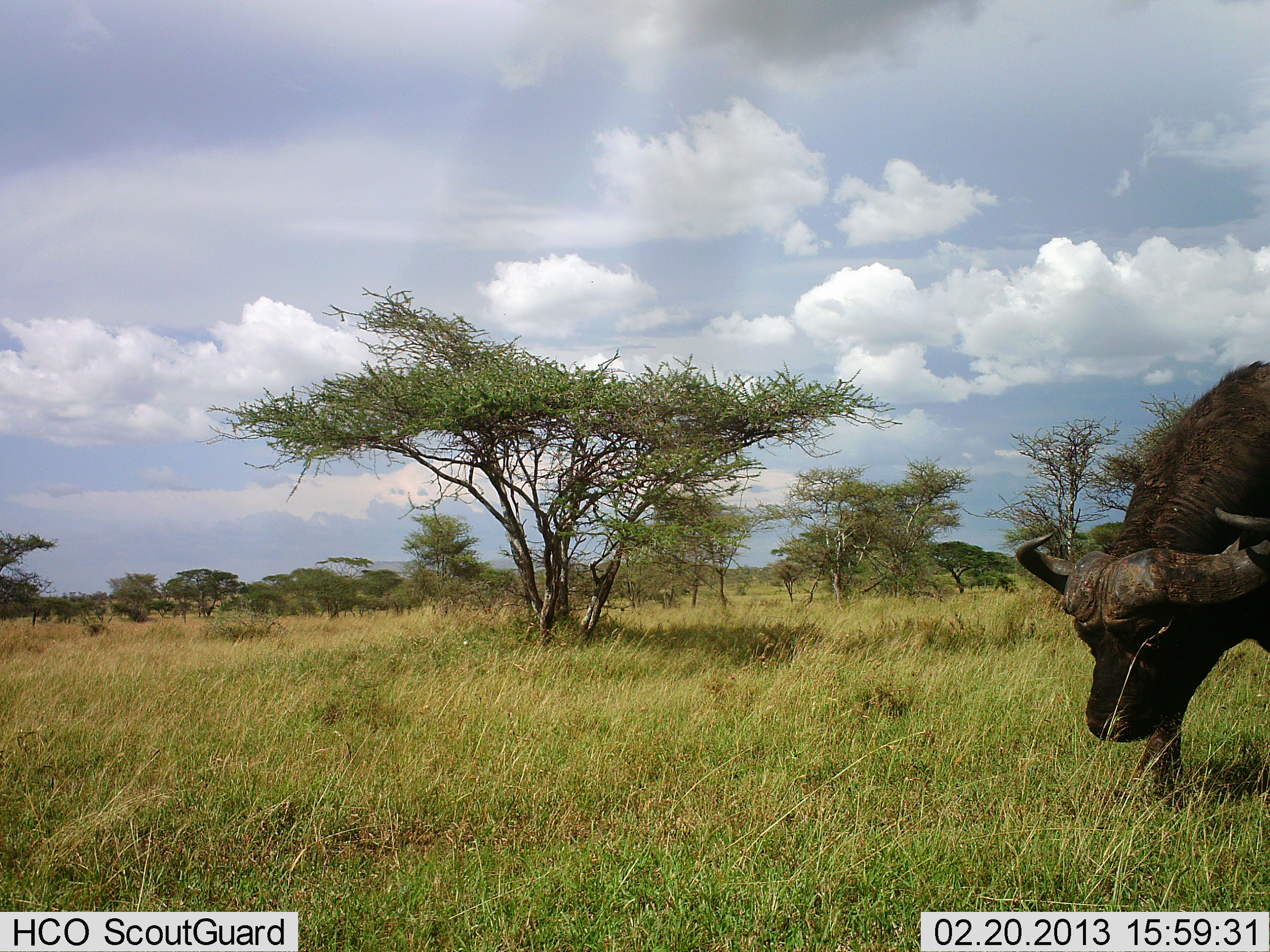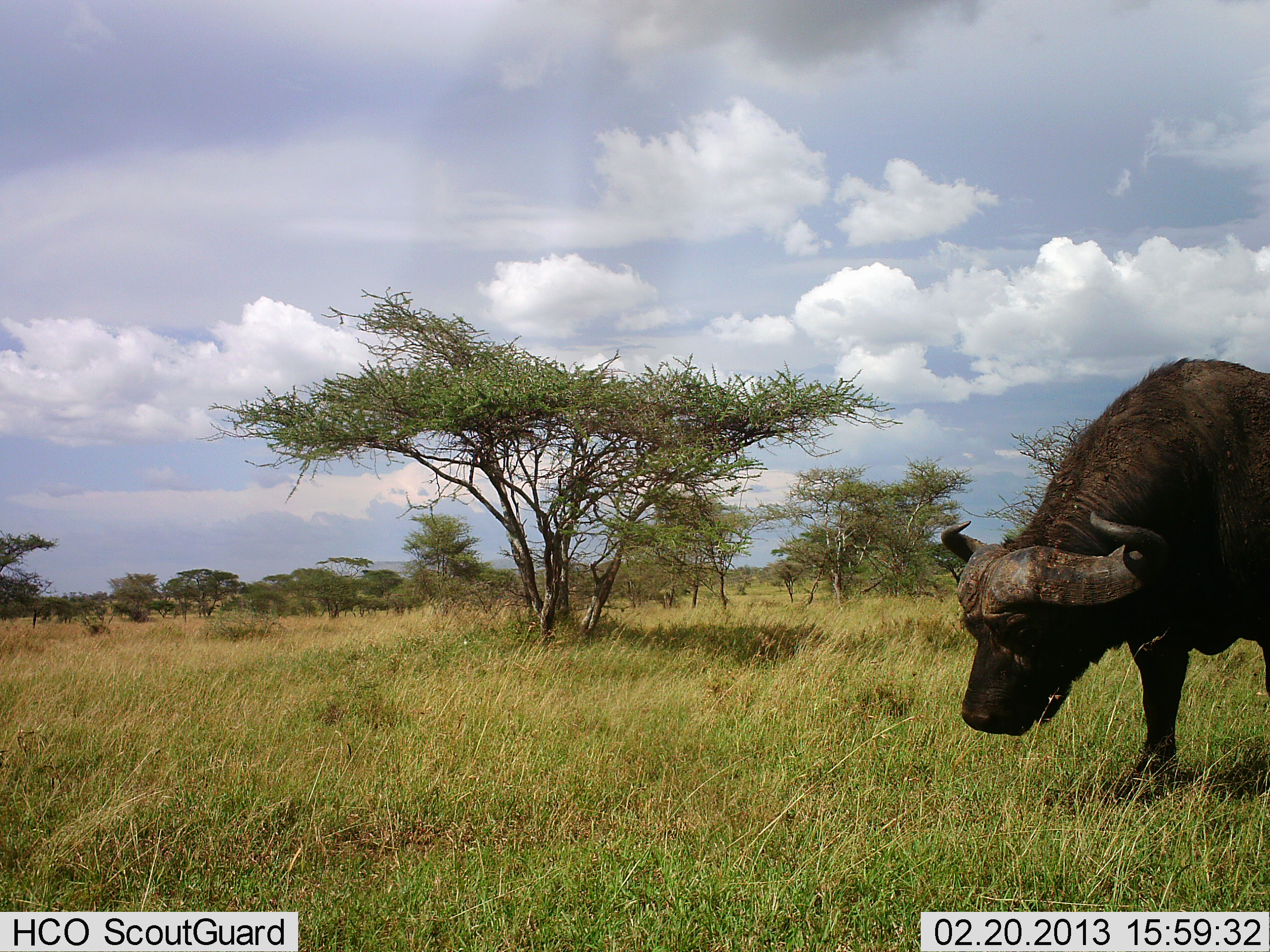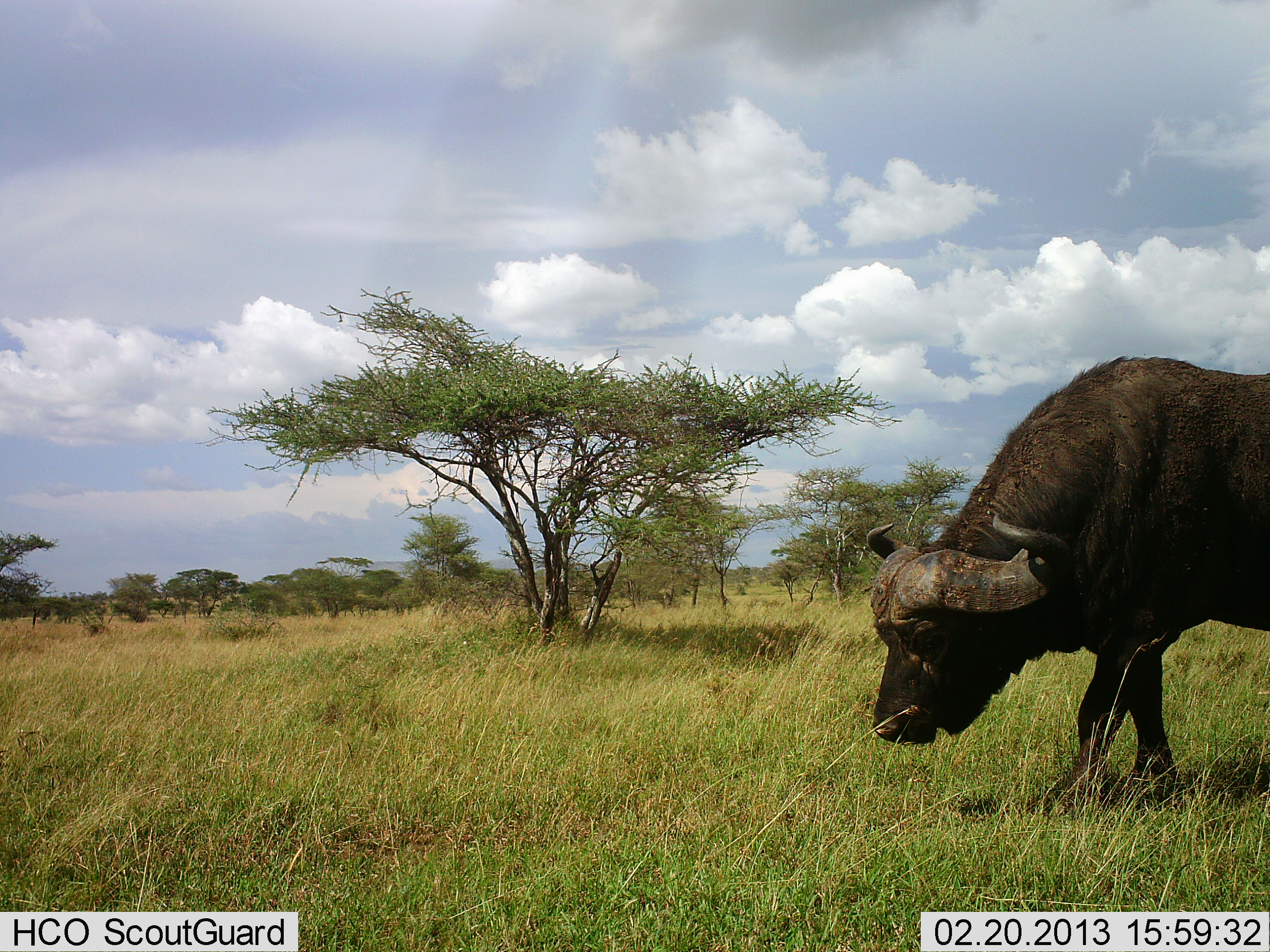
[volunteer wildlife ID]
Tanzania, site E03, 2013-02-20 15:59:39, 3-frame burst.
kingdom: Animalia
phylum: Chordata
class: Mammalia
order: Artiodactyla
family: Bovidae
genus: Syncerus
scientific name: Syncerus caffer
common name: cape buffalo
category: buffalo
Buffalo (cape buffalo) (Syncerus caffer), count 1. Behavior (volunteer vote fractions): standing 0%, resting 0%, moving 88%, interacting 0%. Young present (vote fraction): 0%. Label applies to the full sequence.